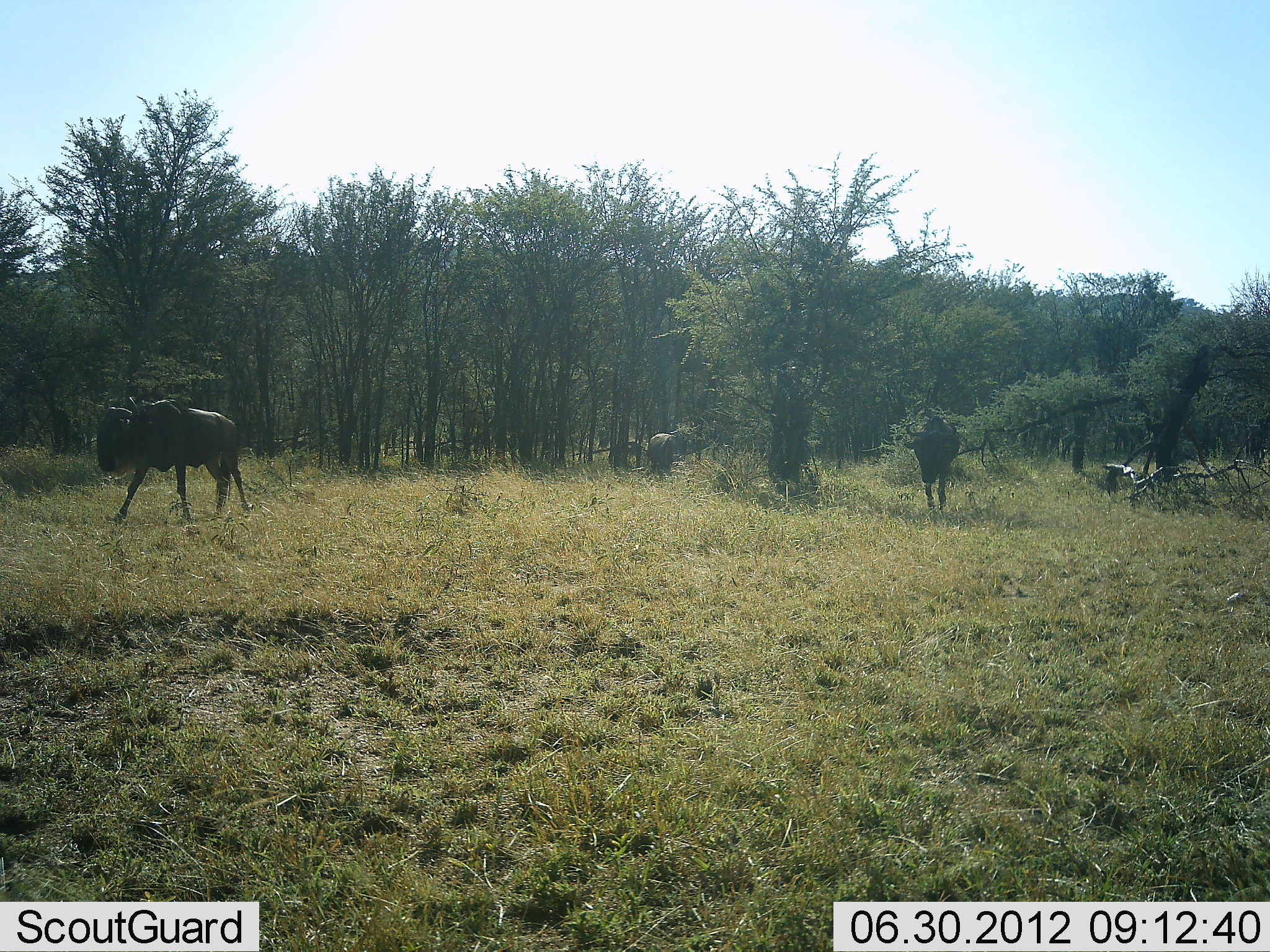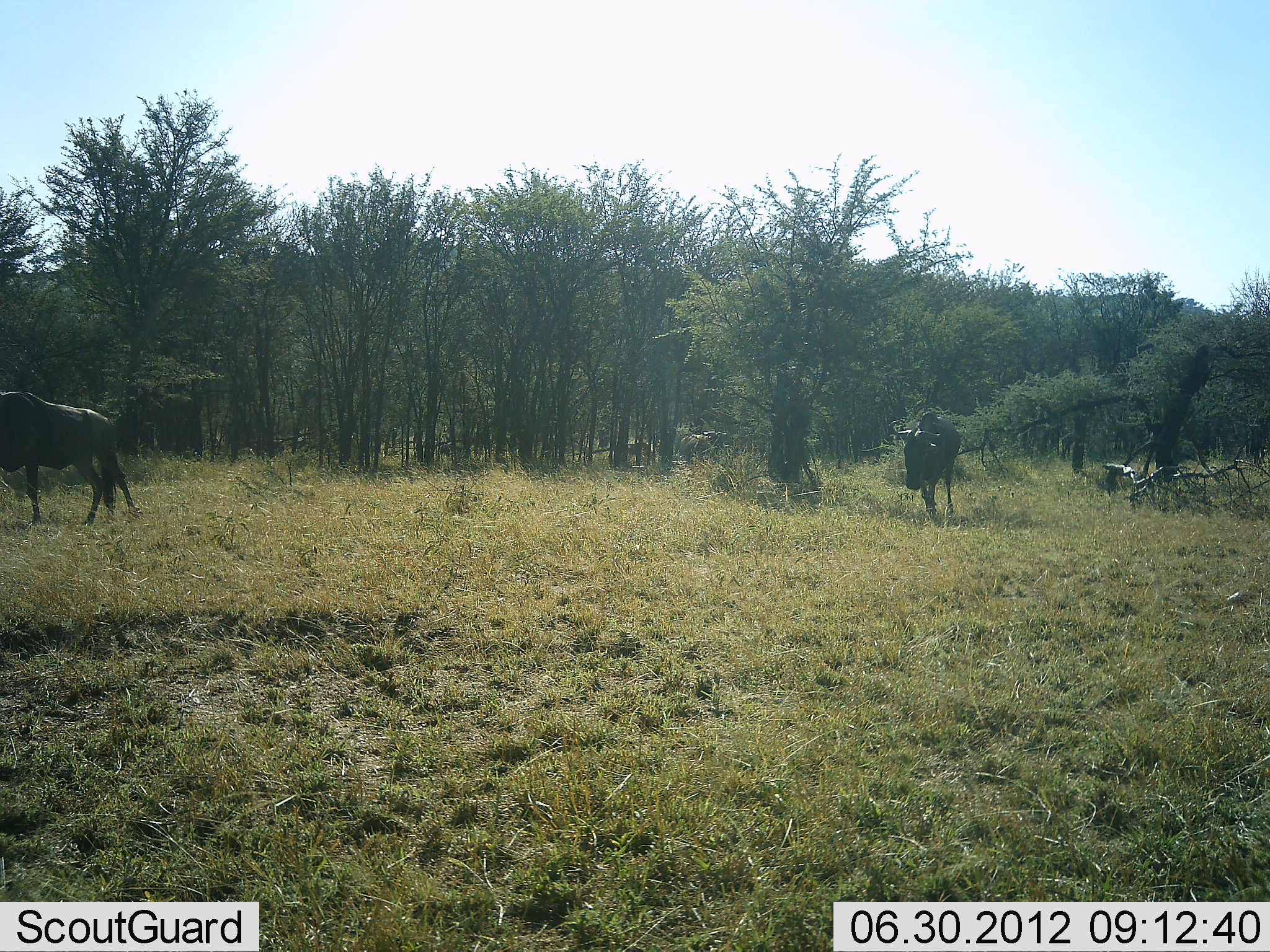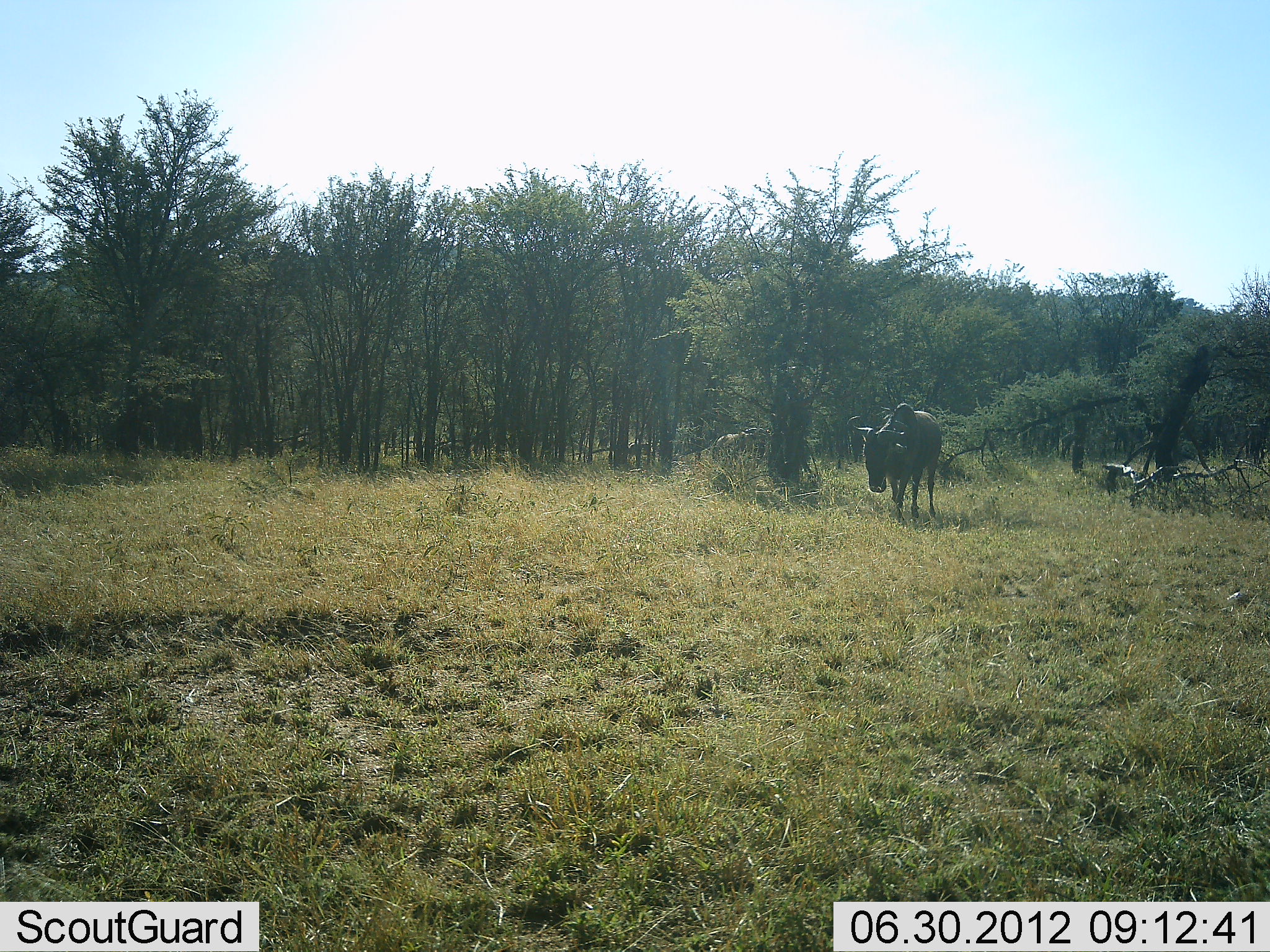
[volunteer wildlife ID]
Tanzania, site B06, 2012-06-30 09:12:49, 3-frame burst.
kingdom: Animalia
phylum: Chordata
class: Mammalia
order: Artiodactyla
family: Bovidae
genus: Connochaetes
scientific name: Connochaetes taurinus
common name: blue wildebeest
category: wildebeest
Wildebeest (blue wildebeest) (Connochaetes taurinus), count 4. Behavior (volunteer vote fractions): standing 10%, resting 0%, moving 90%, interacting 0%. Young present (vote fraction): 10%. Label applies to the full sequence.